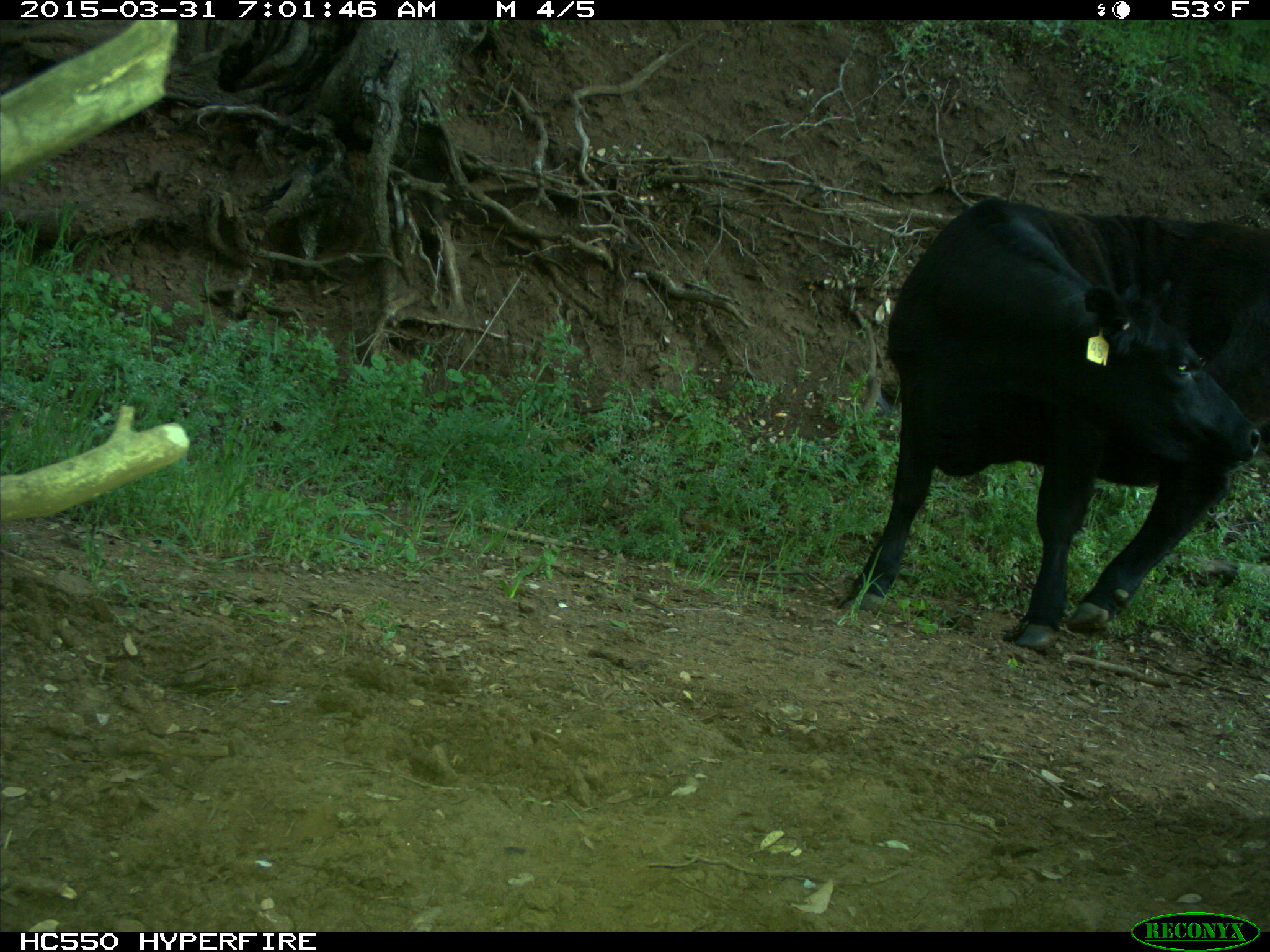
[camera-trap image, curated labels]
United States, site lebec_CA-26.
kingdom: Animalia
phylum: Chordata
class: Mammalia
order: Artiodactyla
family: Bovidae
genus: Bos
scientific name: Bos taurus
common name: domestic cow